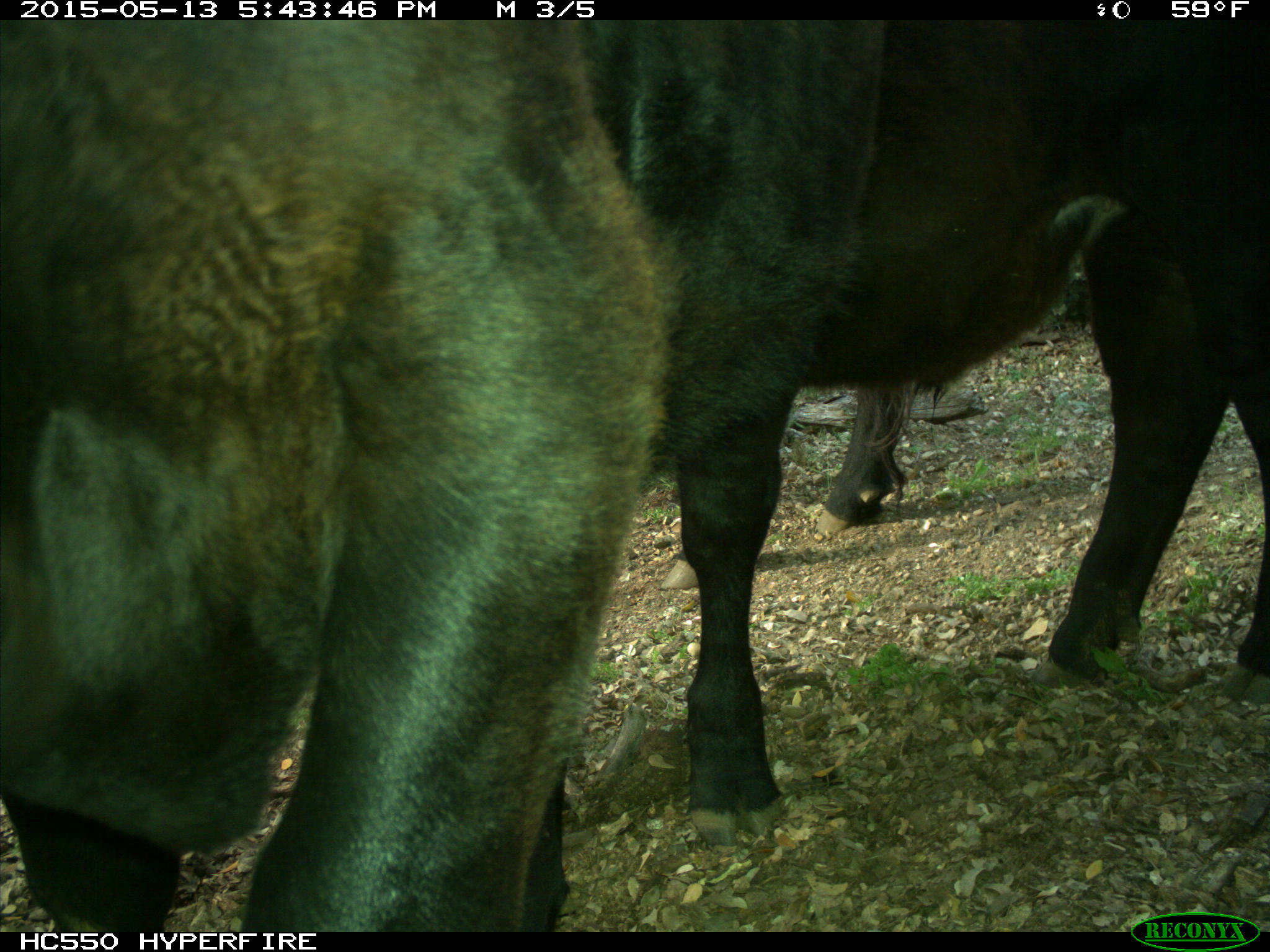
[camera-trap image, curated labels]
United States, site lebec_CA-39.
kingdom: Animalia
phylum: Chordata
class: Mammalia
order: Artiodactyla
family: Bovidae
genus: Bos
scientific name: Bos taurus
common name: domestic cow